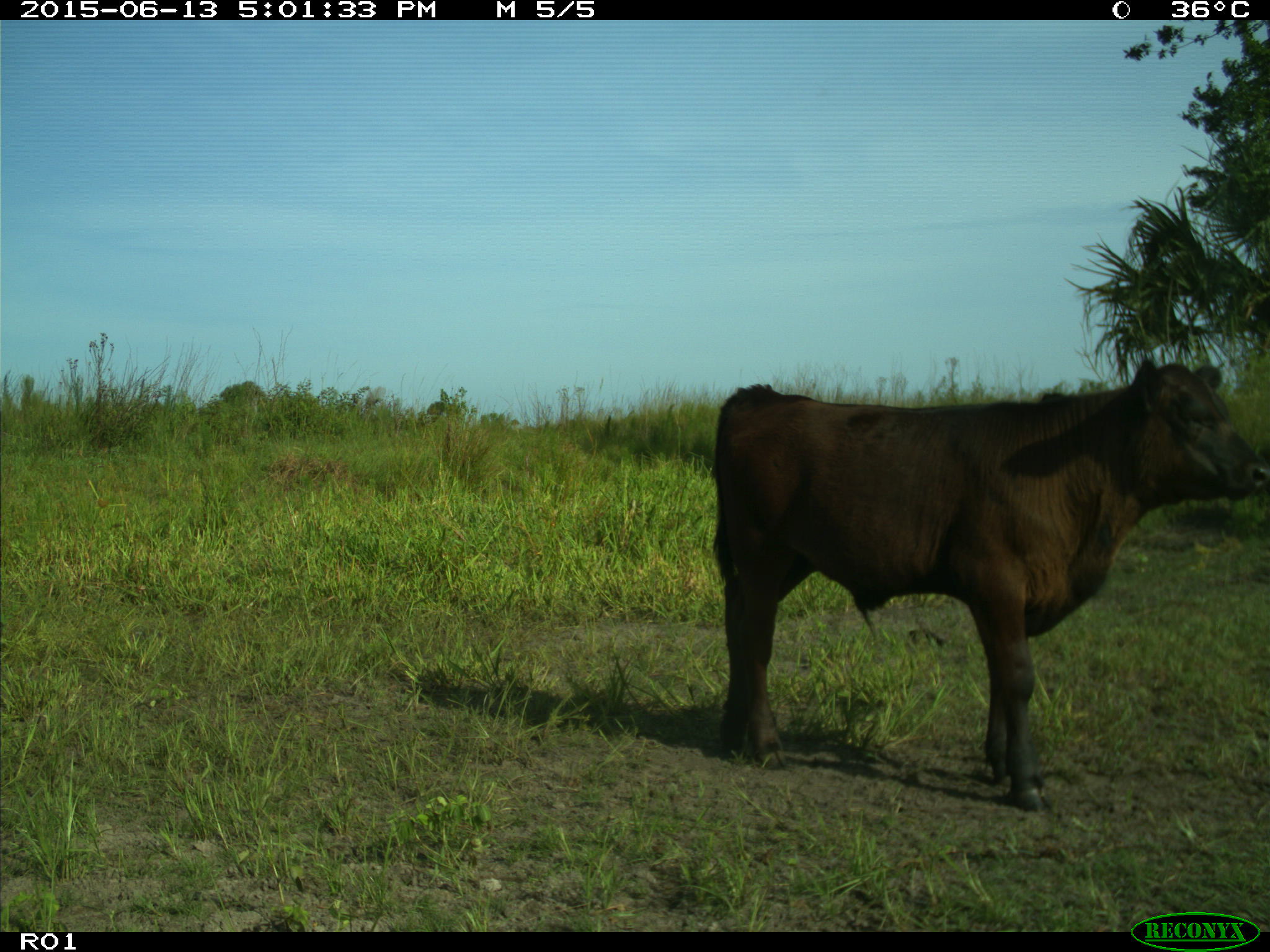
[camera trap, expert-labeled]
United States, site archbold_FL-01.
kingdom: Animalia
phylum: Chordata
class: Mammalia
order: Artiodactyla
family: Bovidae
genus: Bos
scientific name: Bos taurus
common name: domestic cow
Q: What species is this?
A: Bos taurus (domestic cow).